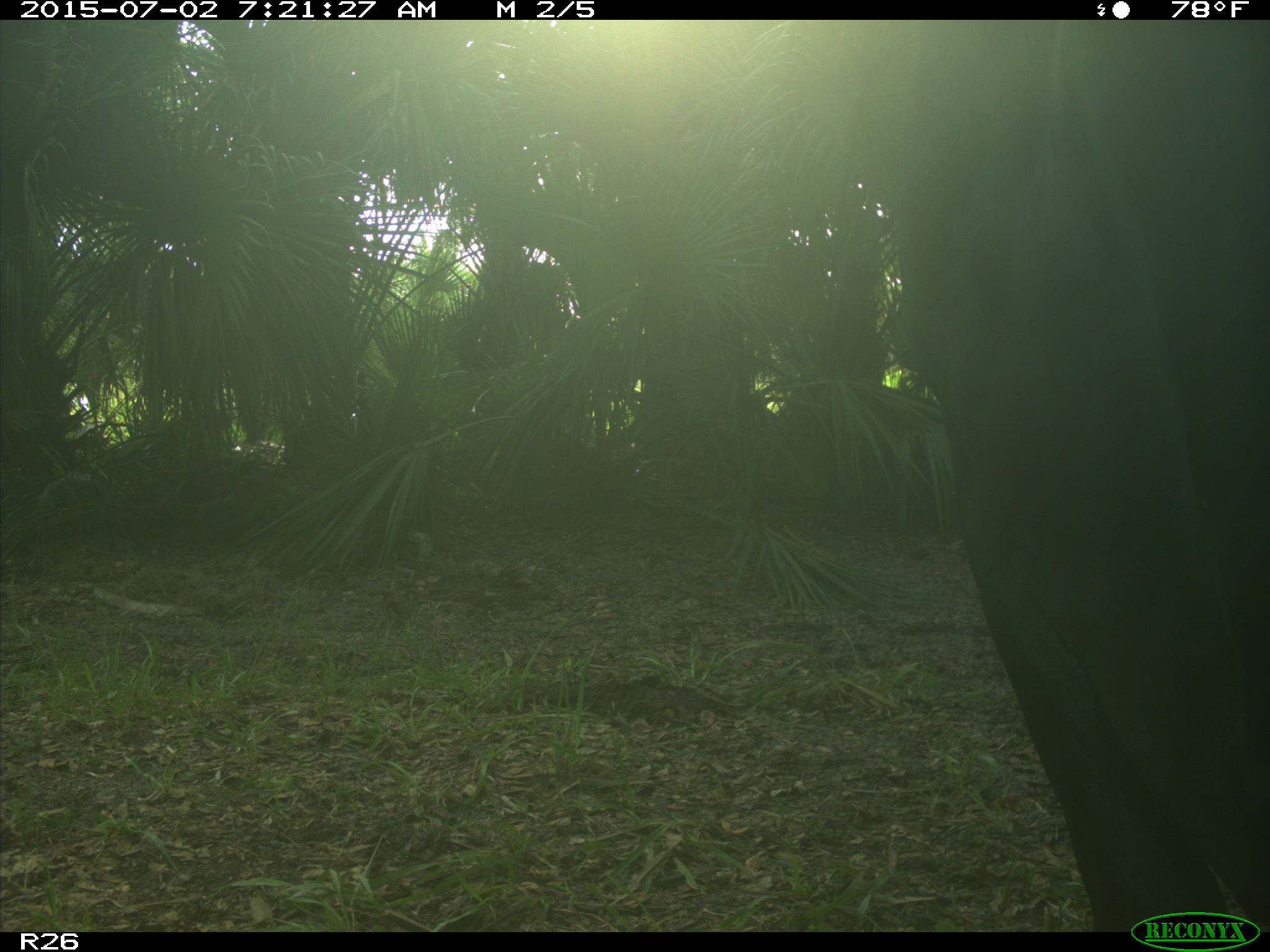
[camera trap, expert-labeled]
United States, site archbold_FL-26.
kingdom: Animalia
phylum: Chordata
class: Mammalia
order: Artiodactyla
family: Bovidae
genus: Bos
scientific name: Bos taurus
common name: domestic cow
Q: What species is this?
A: Bos taurus (domestic cow).